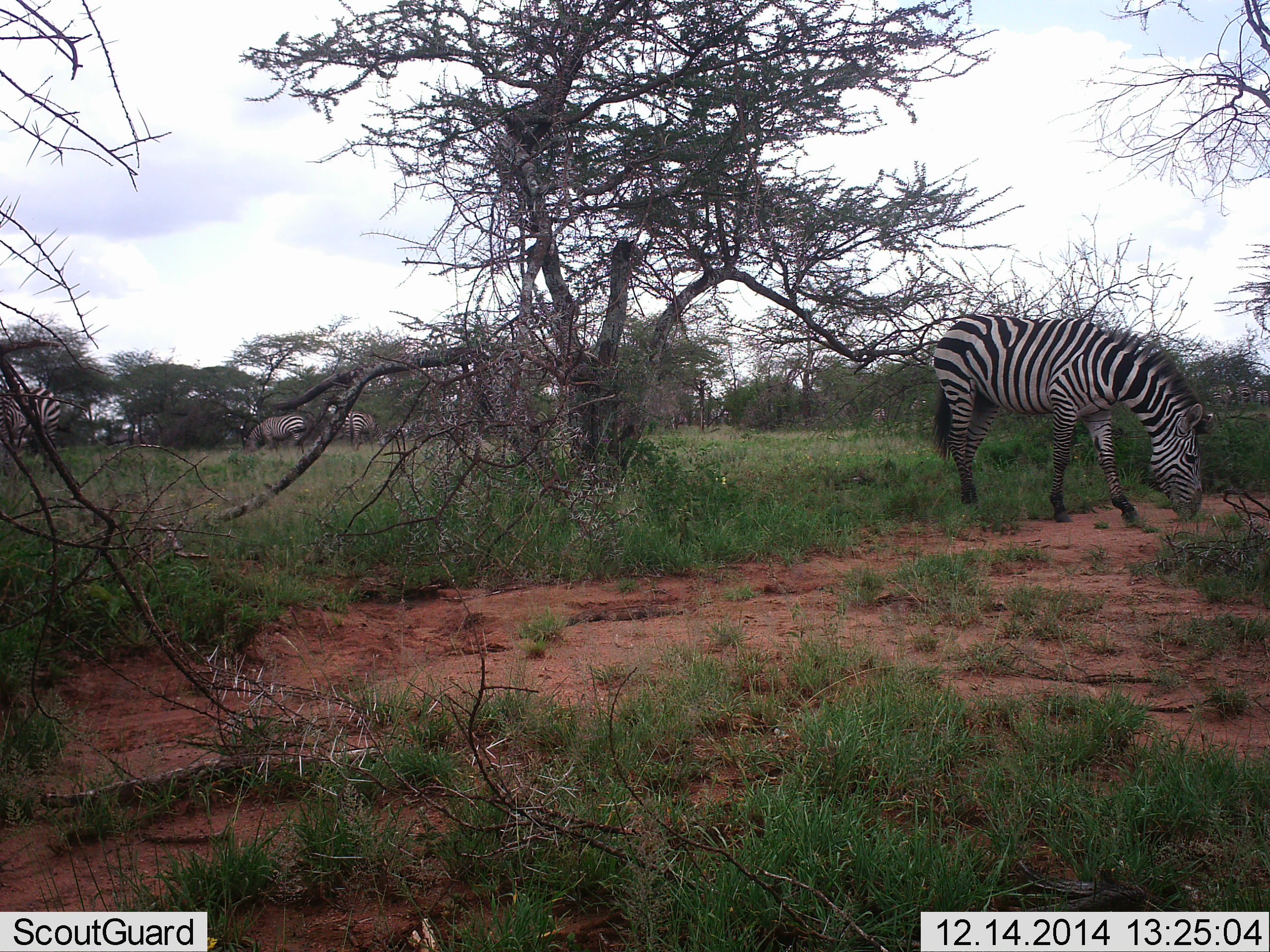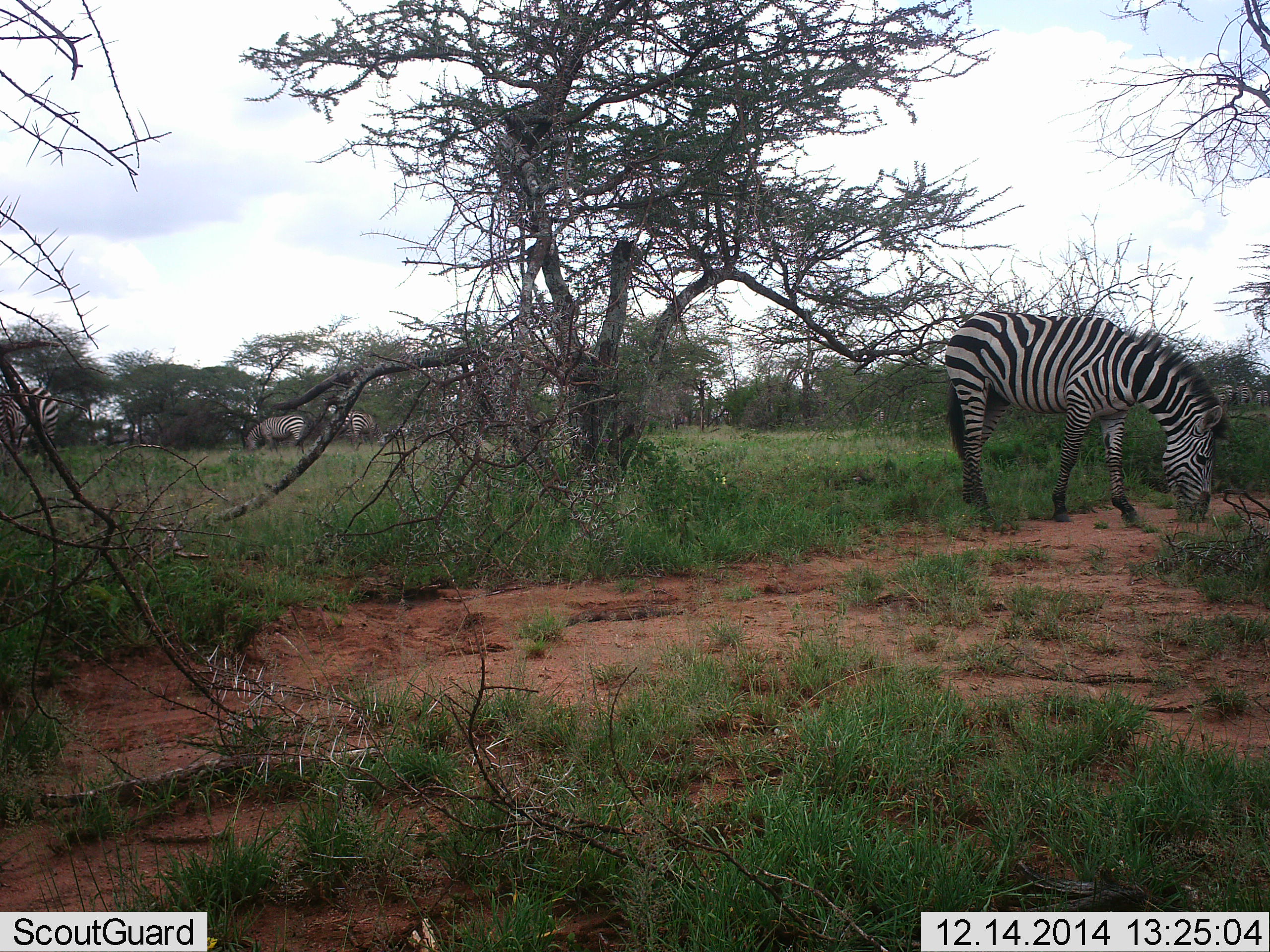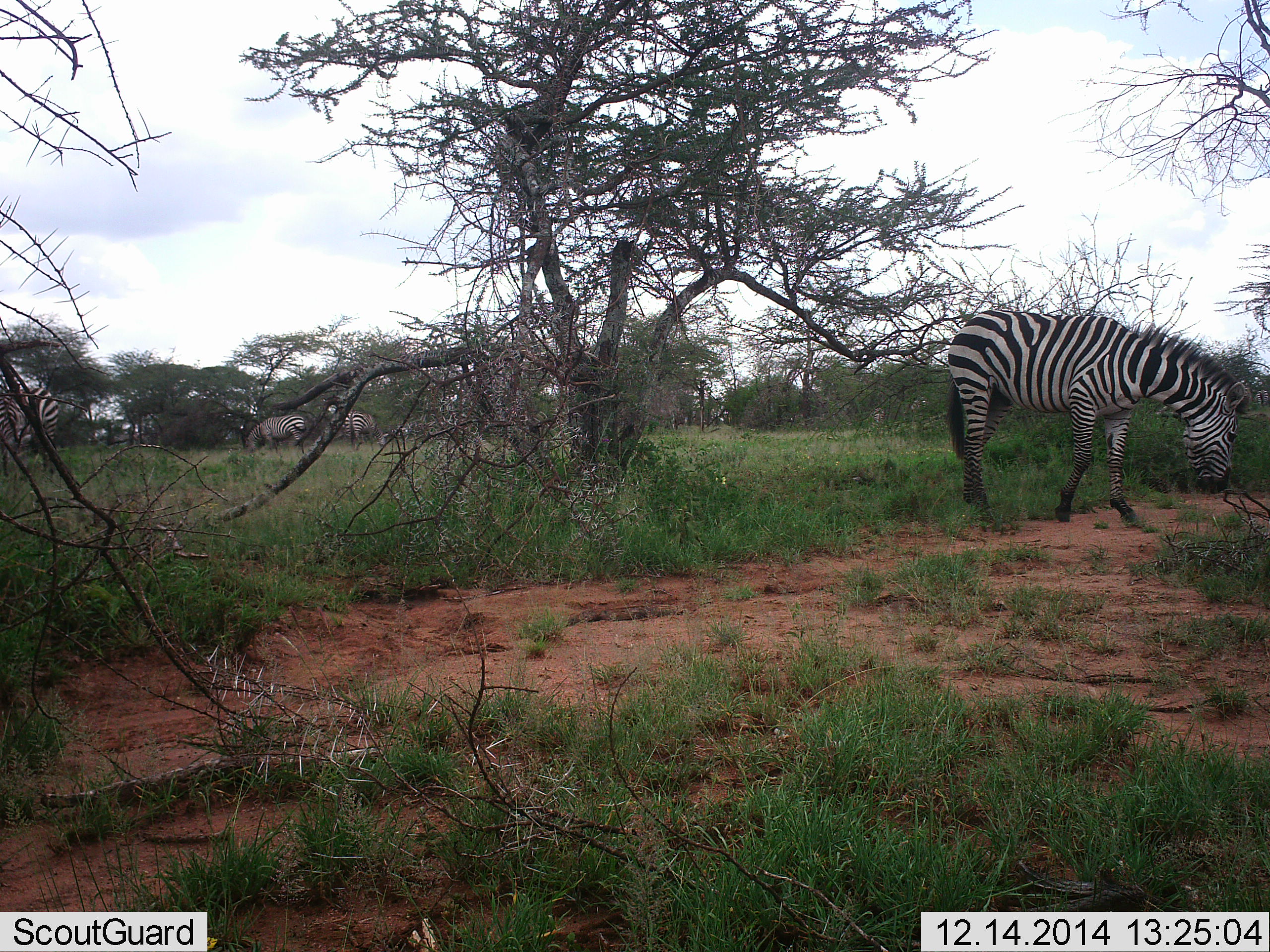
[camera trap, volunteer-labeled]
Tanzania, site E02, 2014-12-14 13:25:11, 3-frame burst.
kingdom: Animalia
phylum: Chordata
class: Mammalia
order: Perissodactyla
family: Equidae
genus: Equus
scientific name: Equus quagga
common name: plains zebra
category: zebra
Zebra (plains zebra) (Equus quagga), count 4. Behavior (volunteer vote fractions): standing 20%, resting 0%, moving 10%, interacting 0%. Young present (vote fraction): 0%. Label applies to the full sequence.